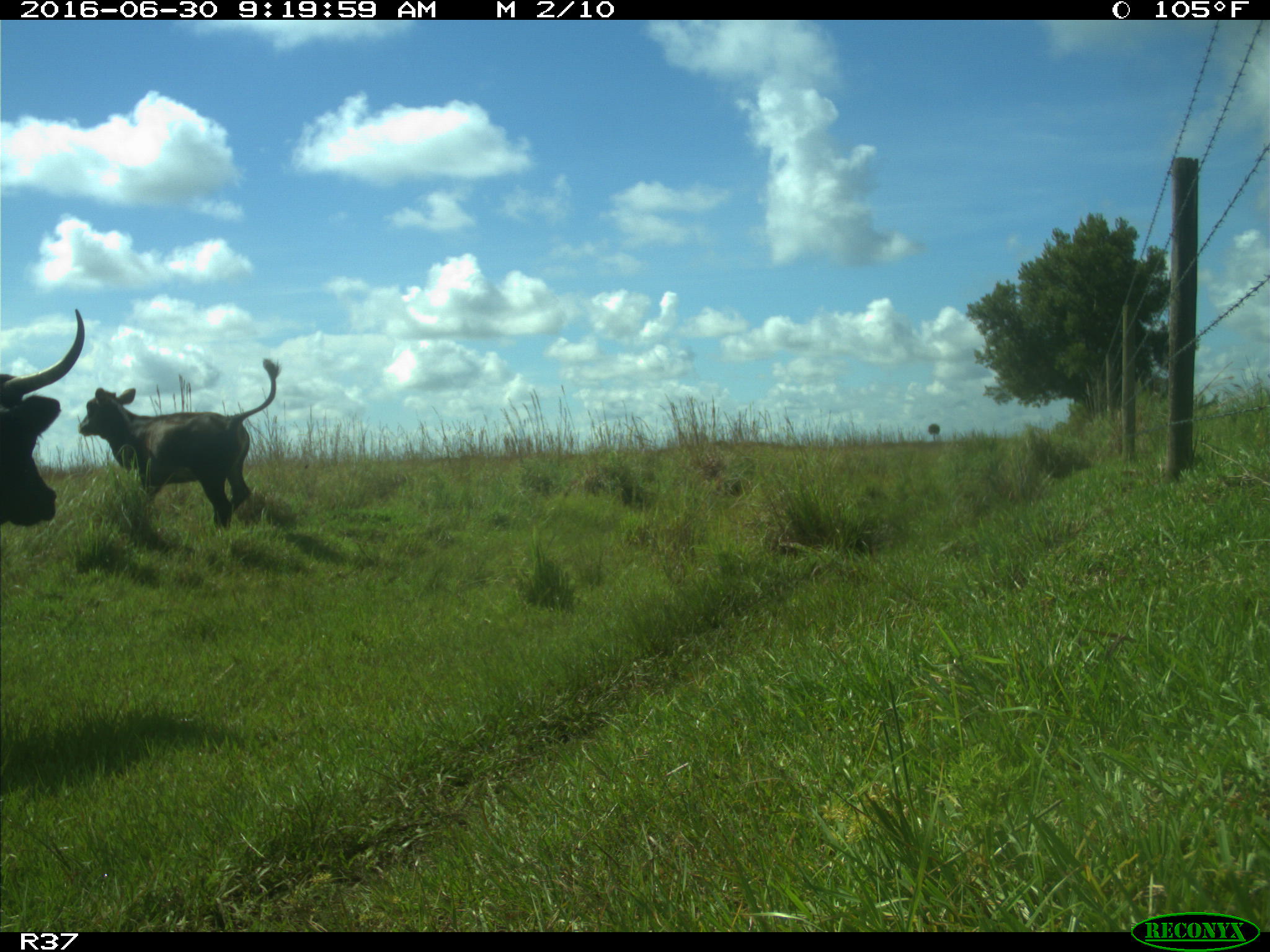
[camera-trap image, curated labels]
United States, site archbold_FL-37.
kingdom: Animalia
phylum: Chordata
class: Mammalia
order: Artiodactyla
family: Bovidae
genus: Bos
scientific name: Bos taurus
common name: domestic cow